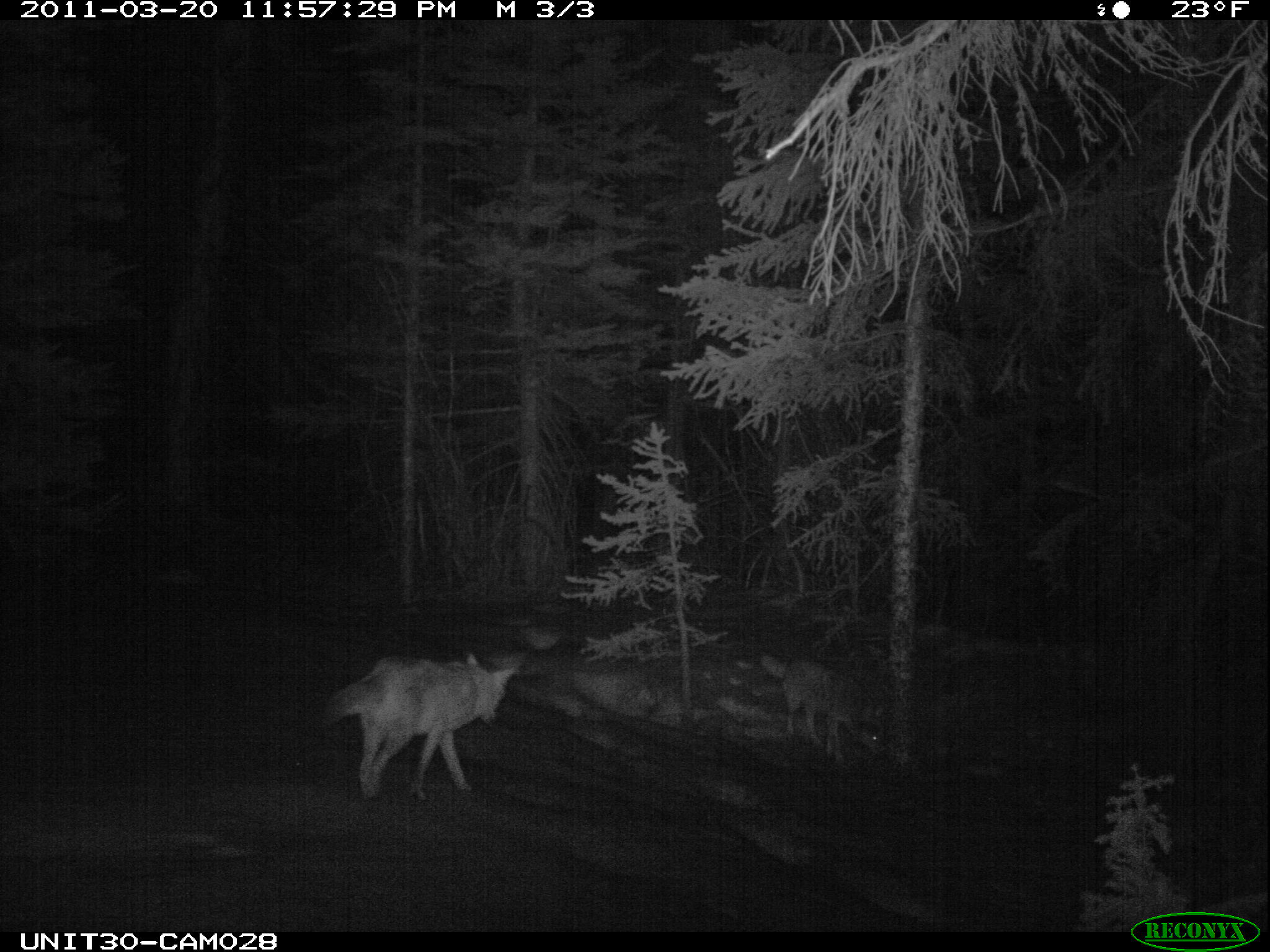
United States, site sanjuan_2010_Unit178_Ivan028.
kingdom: Animalia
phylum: Chordata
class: Mammalia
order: Carnivora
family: Canidae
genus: Canis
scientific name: Canis latrans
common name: coyote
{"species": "Canis latrans (coyote)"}